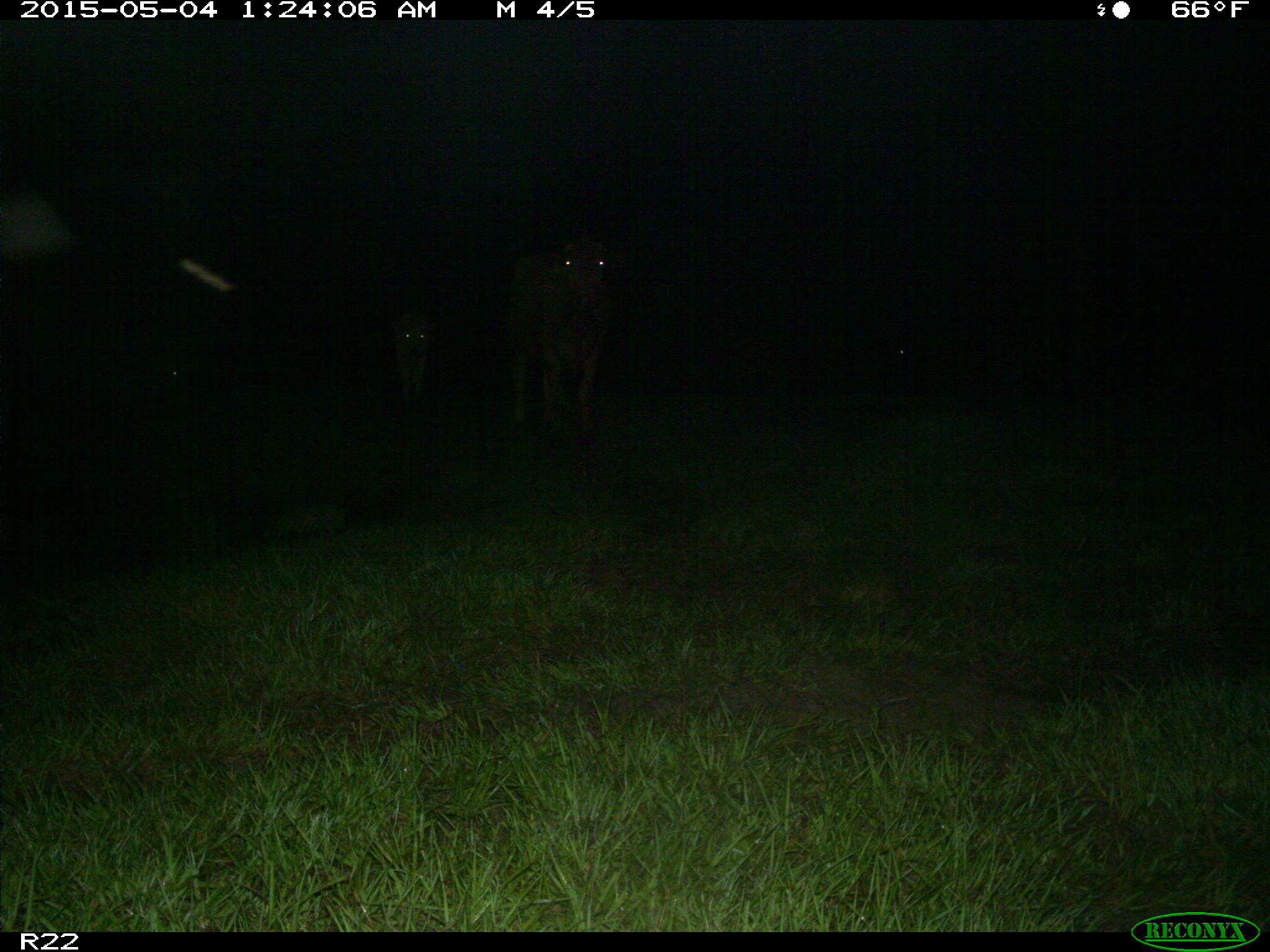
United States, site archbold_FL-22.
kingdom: Animalia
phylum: Chordata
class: Mammalia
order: Artiodactyla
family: Bovidae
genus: Bos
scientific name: Bos taurus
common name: domestic cow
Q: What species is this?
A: Bos taurus (domestic cow).